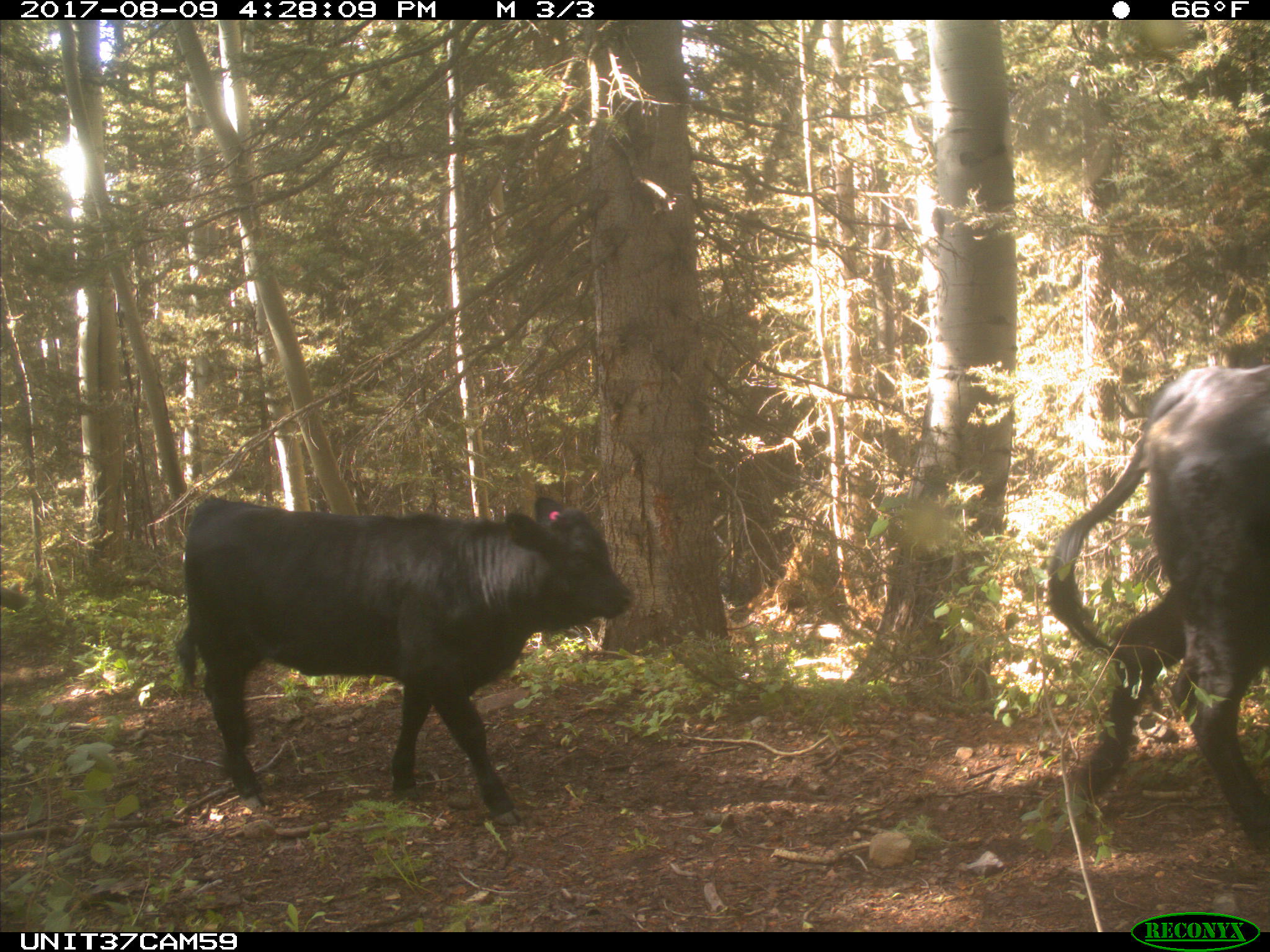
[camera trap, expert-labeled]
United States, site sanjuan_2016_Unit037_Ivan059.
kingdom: Animalia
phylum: Chordata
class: Mammalia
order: Artiodactyla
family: Bovidae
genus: Bos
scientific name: Bos taurus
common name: domestic cow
Bos taurus (domestic cow).